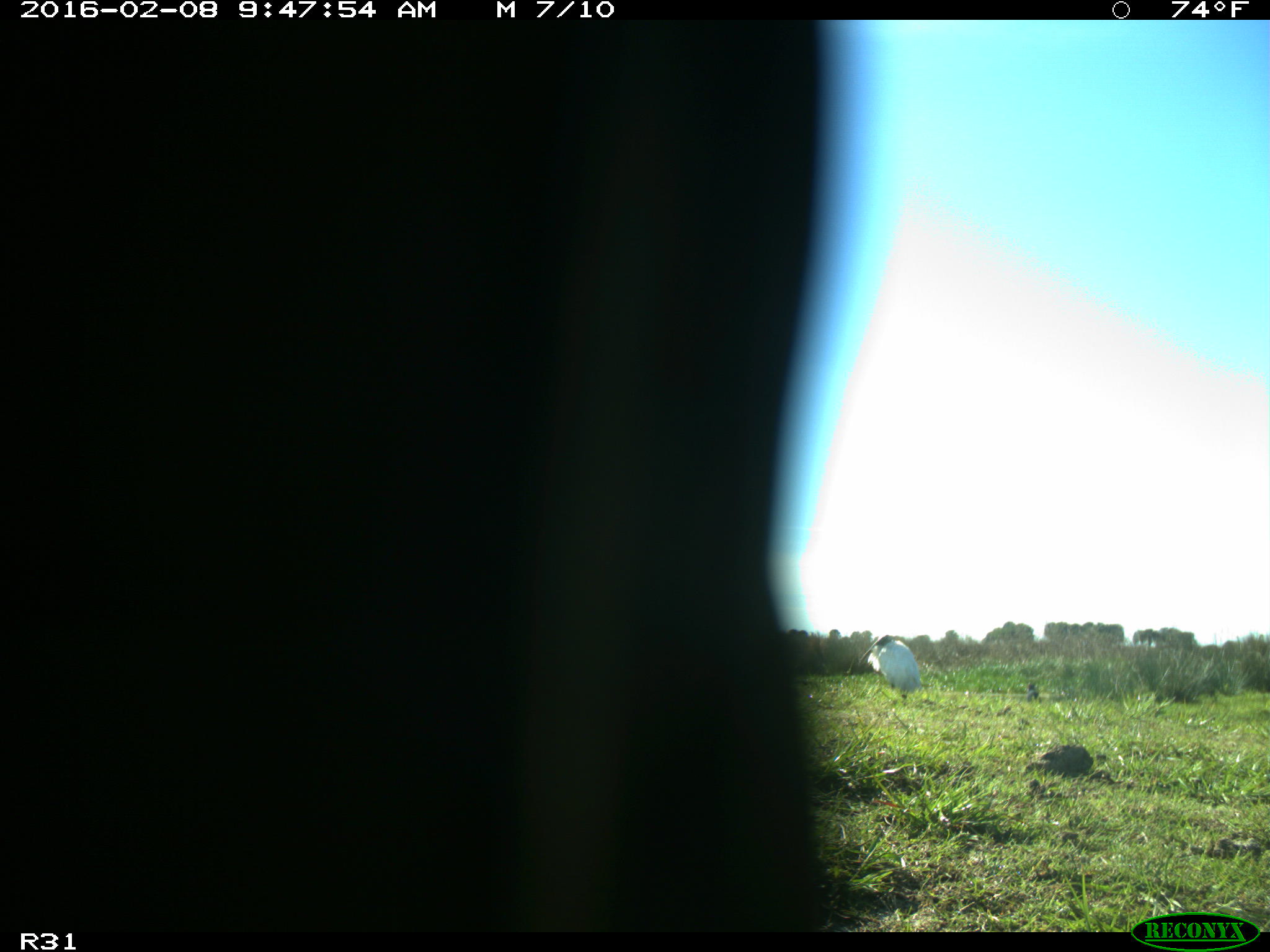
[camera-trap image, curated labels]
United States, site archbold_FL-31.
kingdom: Animalia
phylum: Chordata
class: Aves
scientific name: Aves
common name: birds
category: unidentified bird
Unidentified bird (birds) (Aves).